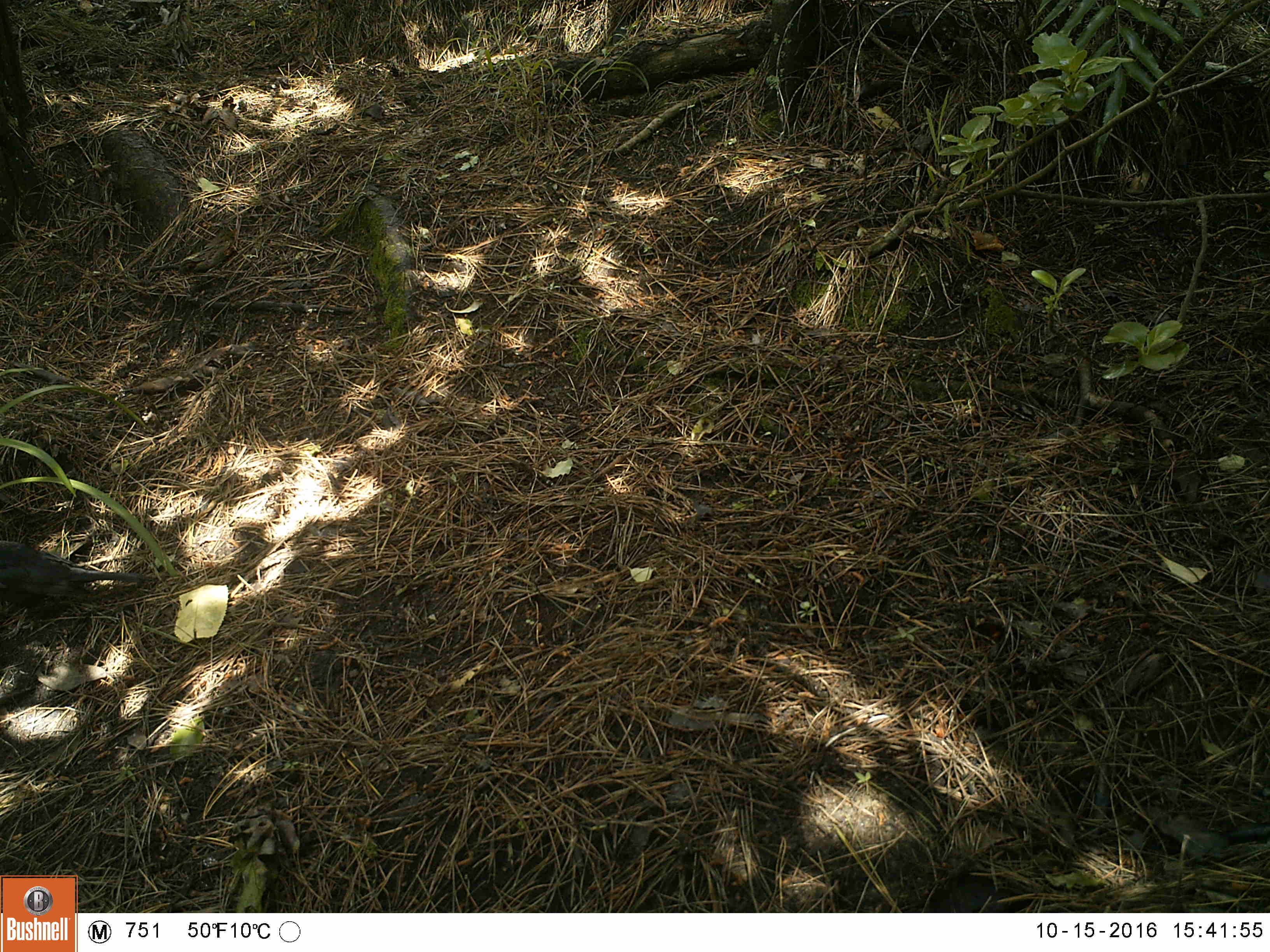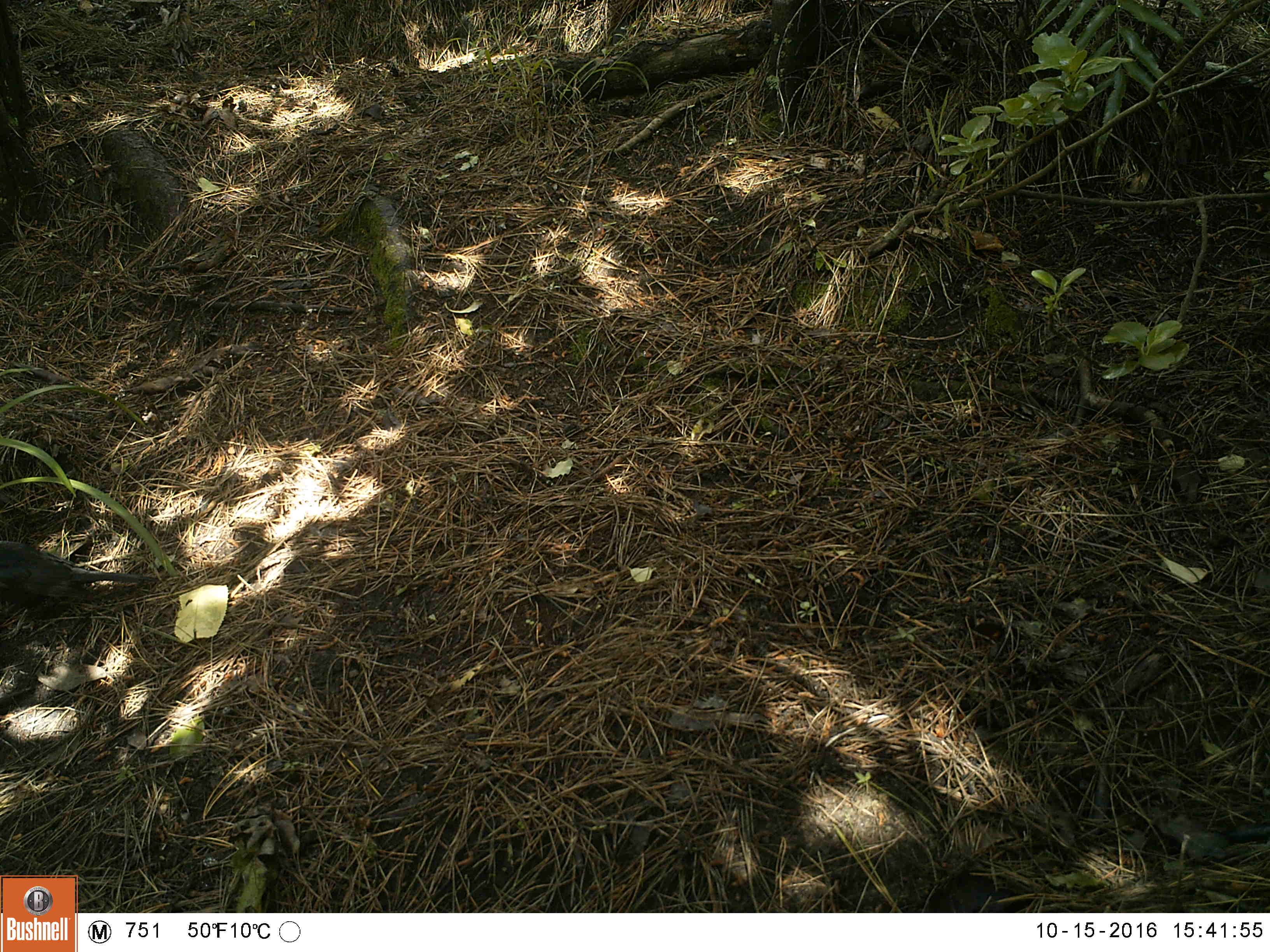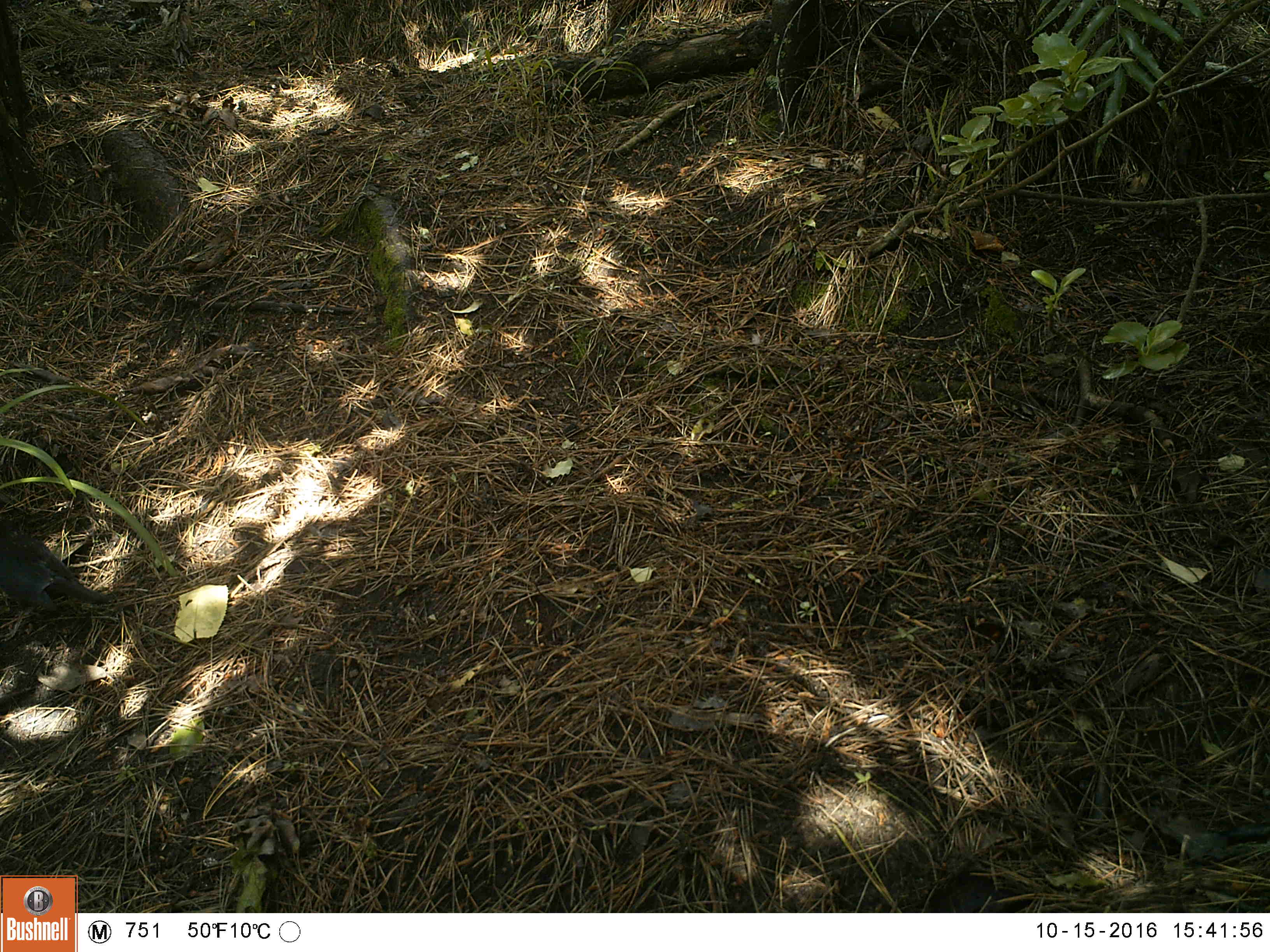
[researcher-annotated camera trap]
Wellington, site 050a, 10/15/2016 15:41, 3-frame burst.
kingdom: Animalia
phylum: Chordata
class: Aves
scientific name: Aves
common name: bird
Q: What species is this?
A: Bird (Aves).